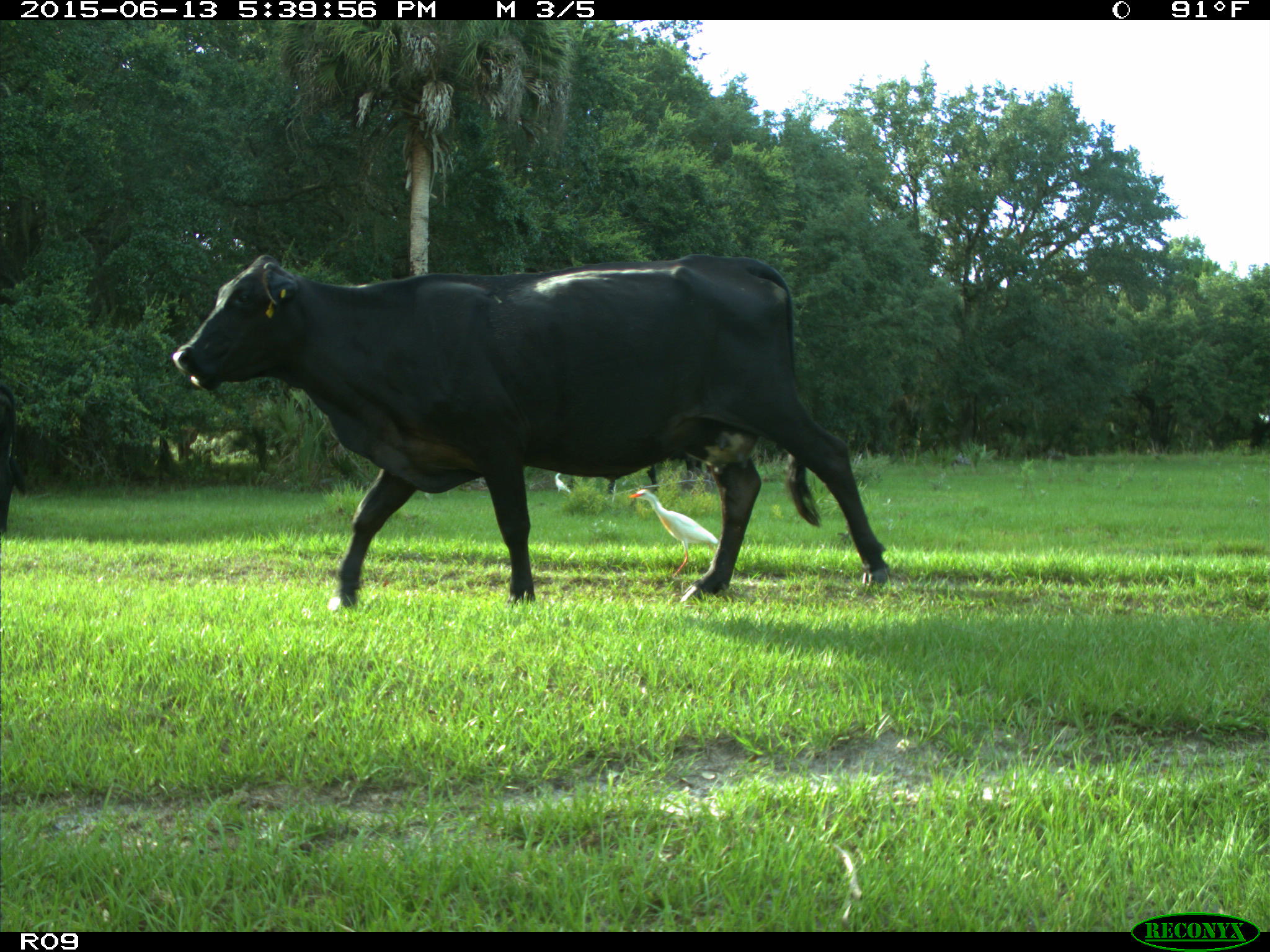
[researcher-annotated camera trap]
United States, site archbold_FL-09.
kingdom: Animalia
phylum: Chordata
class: Mammalia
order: Artiodactyla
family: Bovidae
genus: Bos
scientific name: Bos taurus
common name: domestic cow